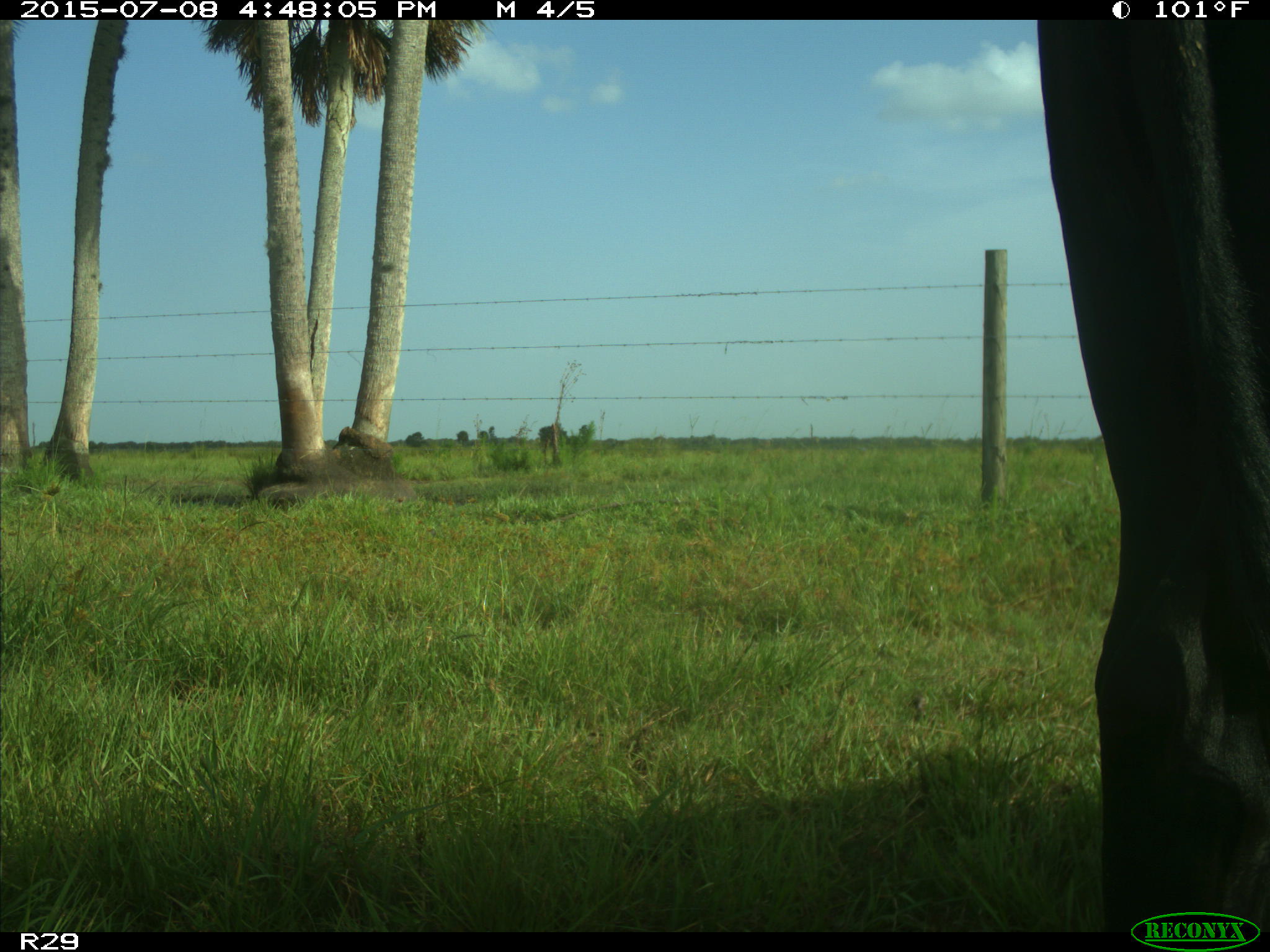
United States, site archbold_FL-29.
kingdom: Animalia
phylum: Chordata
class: Mammalia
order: Artiodactyla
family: Bovidae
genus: Bos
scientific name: Bos taurus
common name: domestic cow